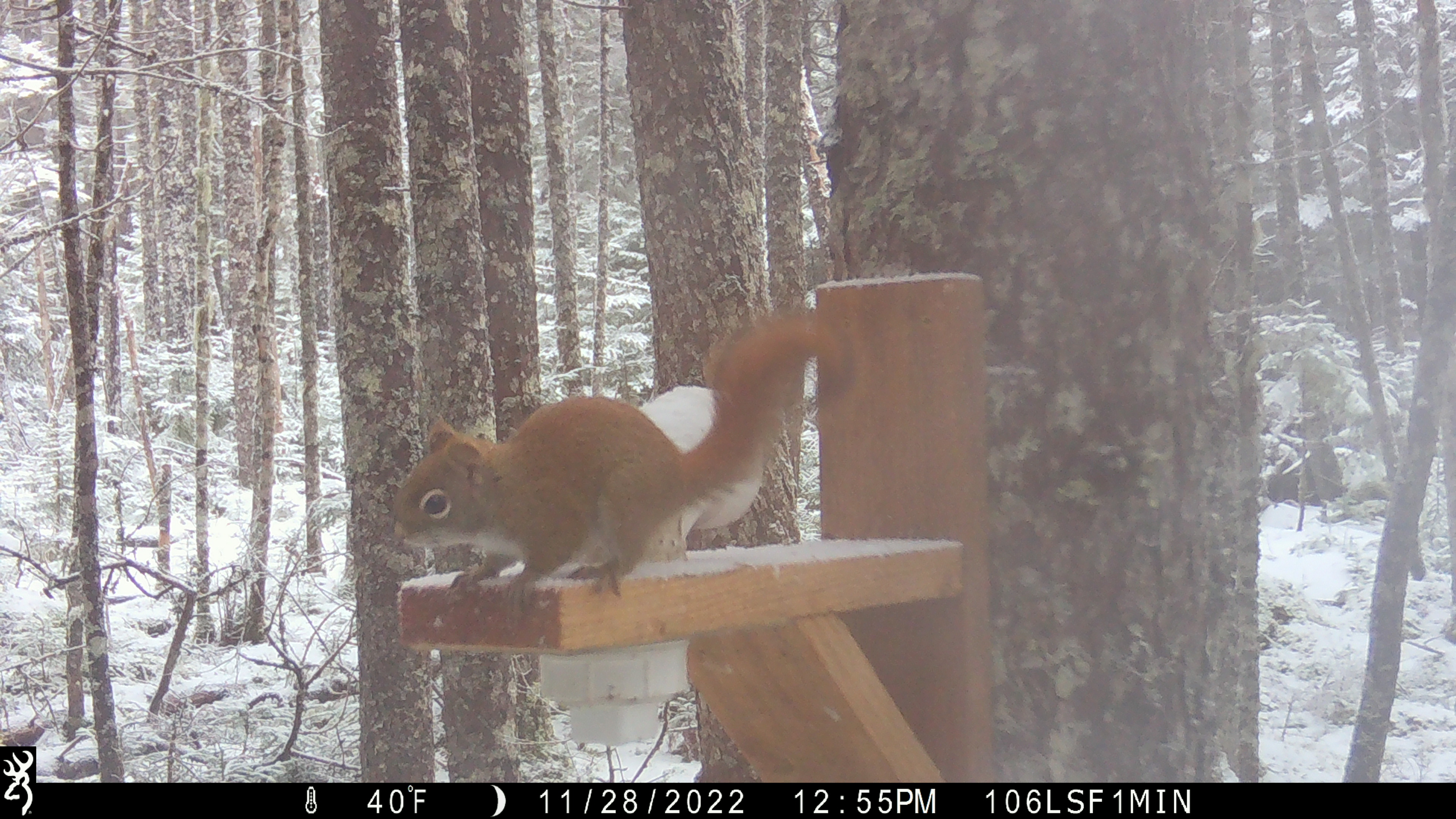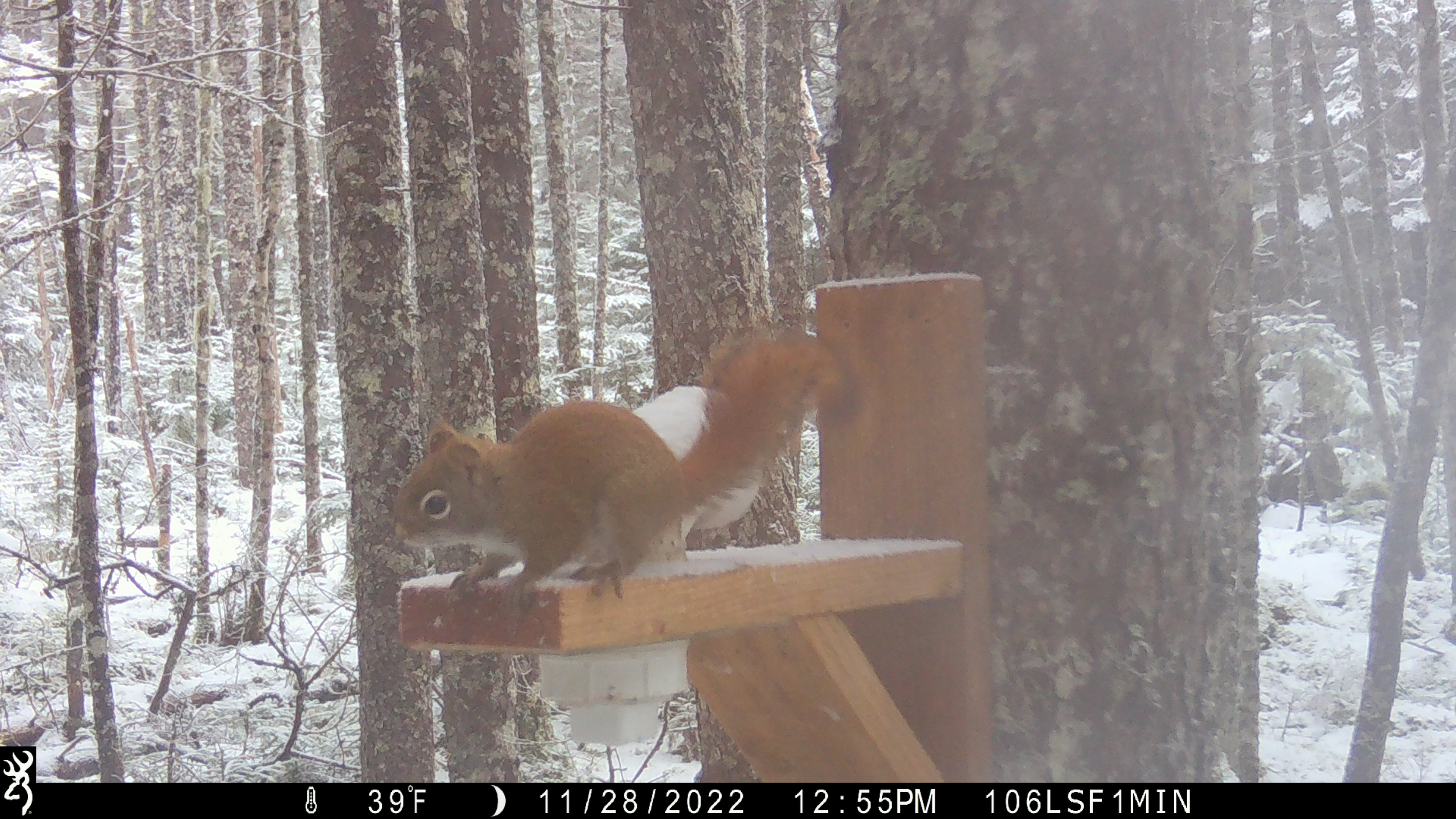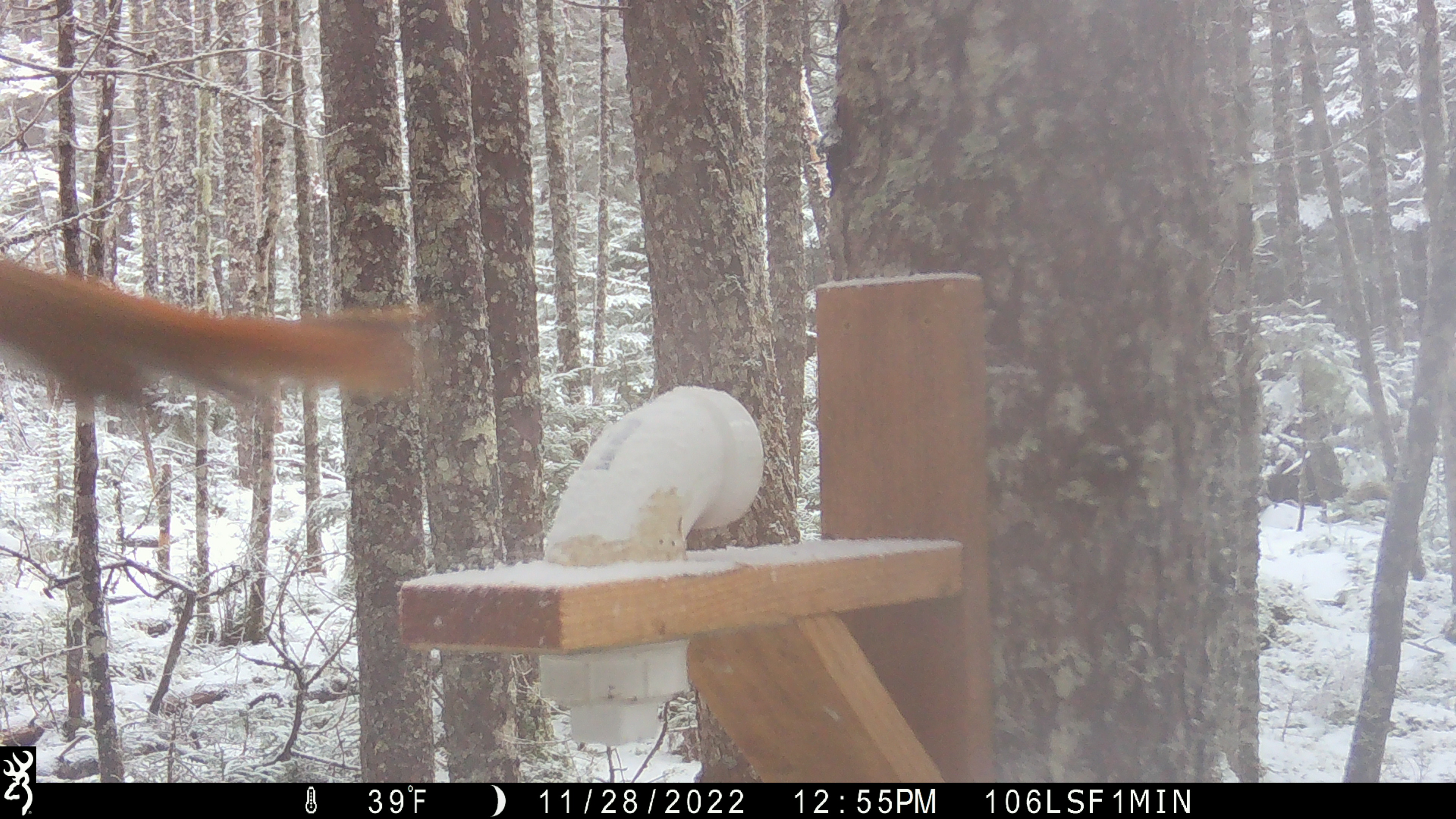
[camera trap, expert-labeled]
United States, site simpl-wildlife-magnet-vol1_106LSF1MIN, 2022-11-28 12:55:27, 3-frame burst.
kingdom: Animalia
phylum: Chordata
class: Mammalia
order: Rodentia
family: Sciuridae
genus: Tamiasciurus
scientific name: Tamiasciurus hudsonicus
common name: red squirrel